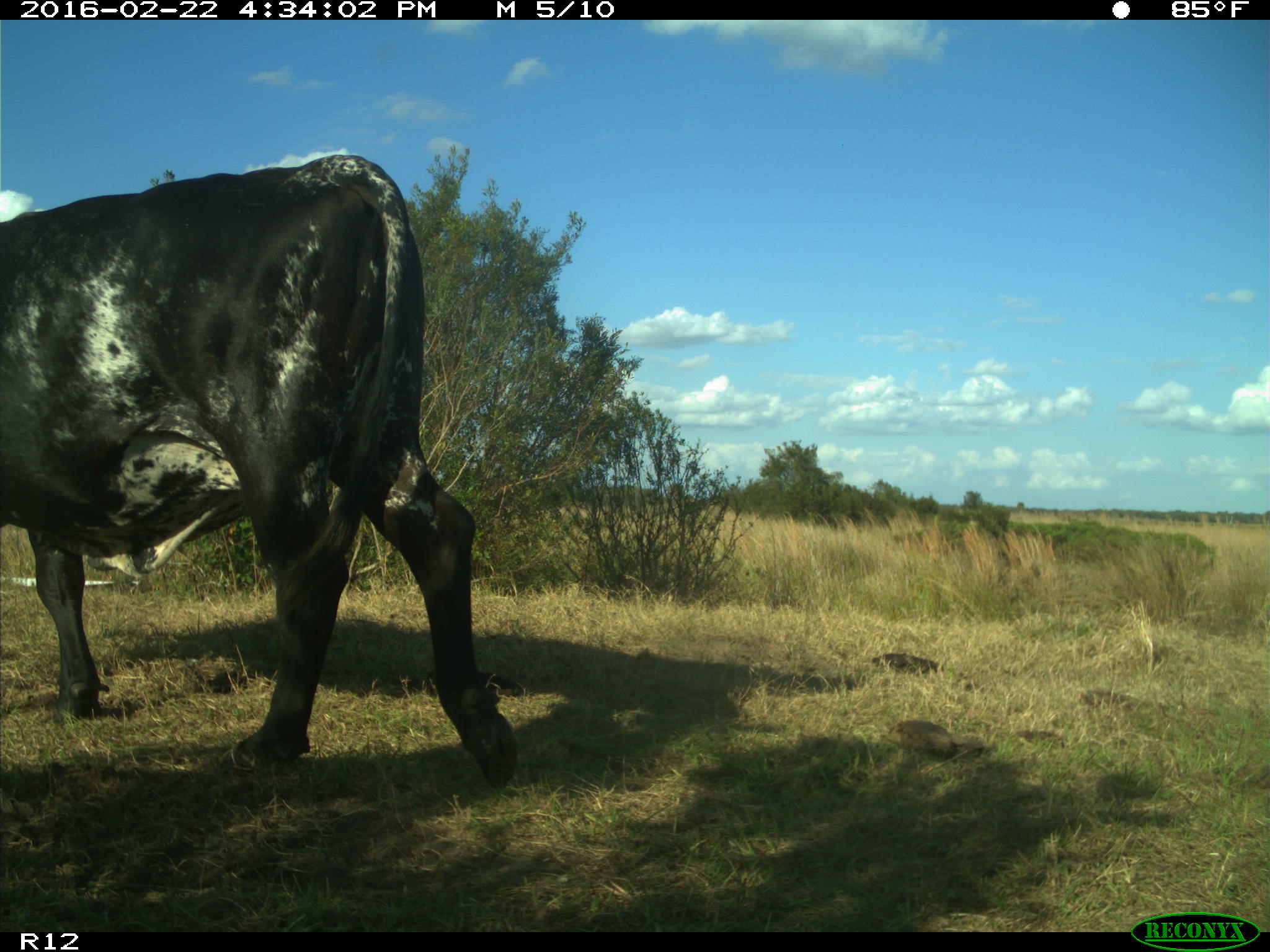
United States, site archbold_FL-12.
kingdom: Animalia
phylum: Chordata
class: Mammalia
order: Artiodactyla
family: Bovidae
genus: Bos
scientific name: Bos taurus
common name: domestic cow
Bos taurus (domestic cow).